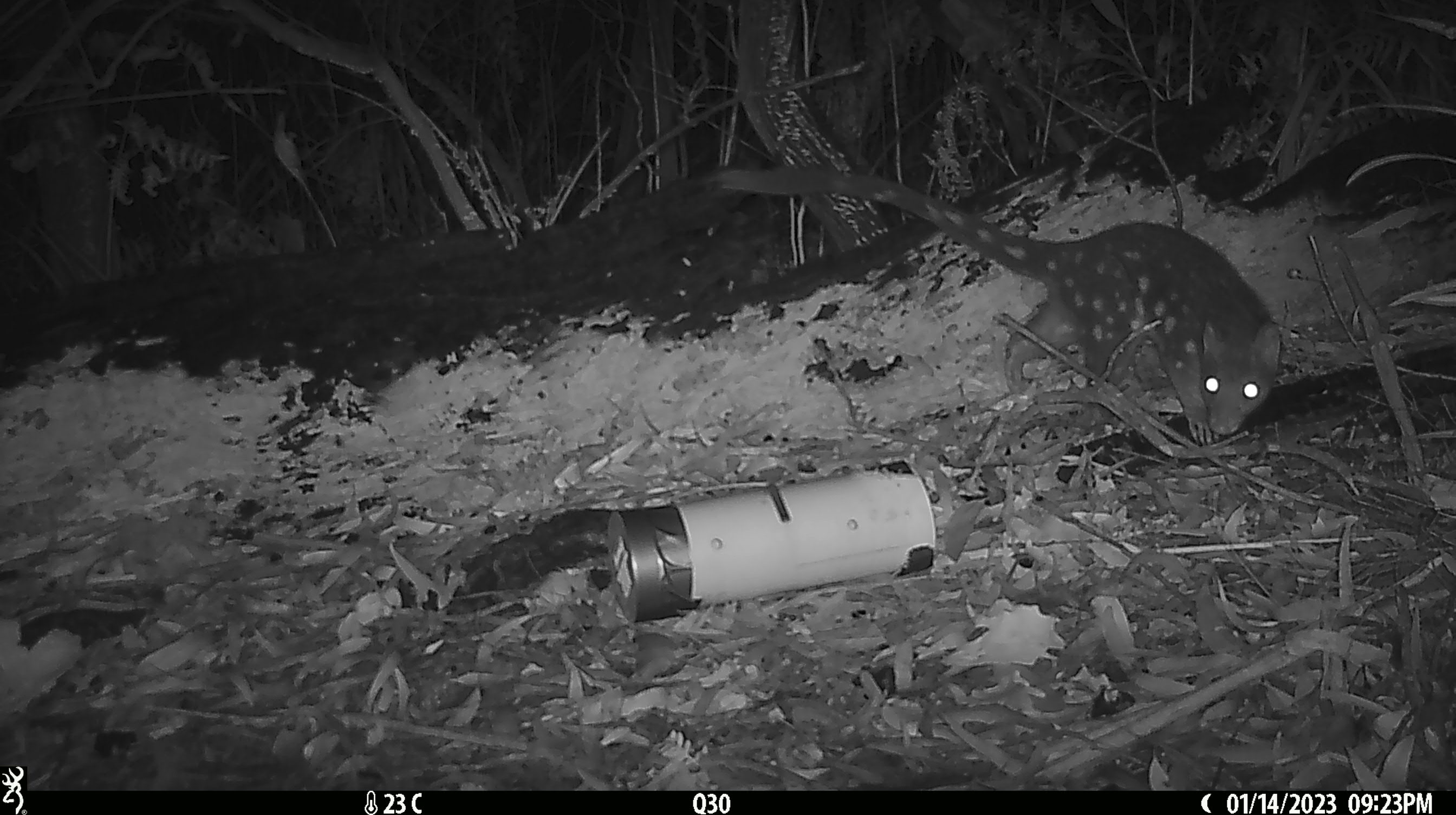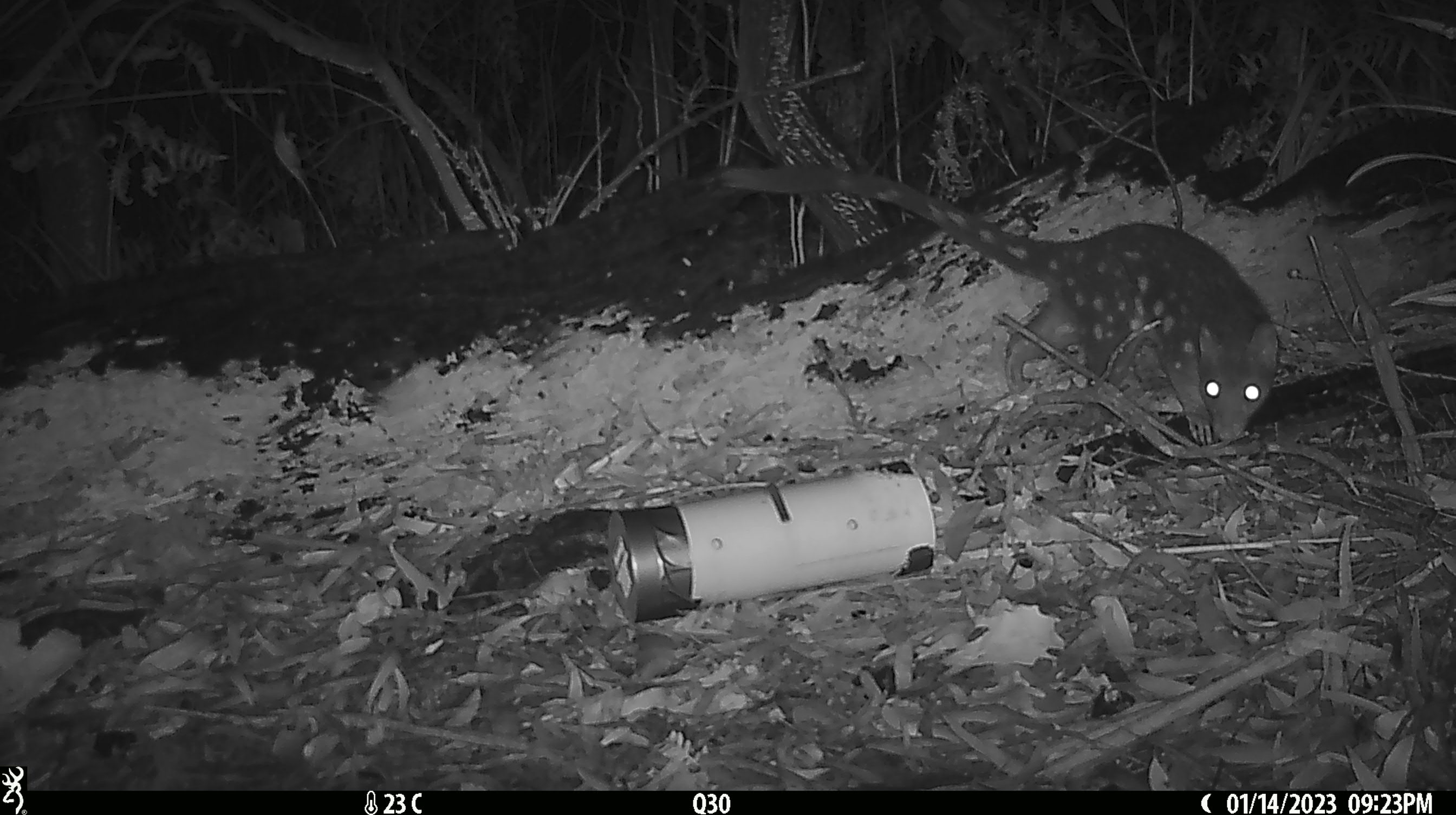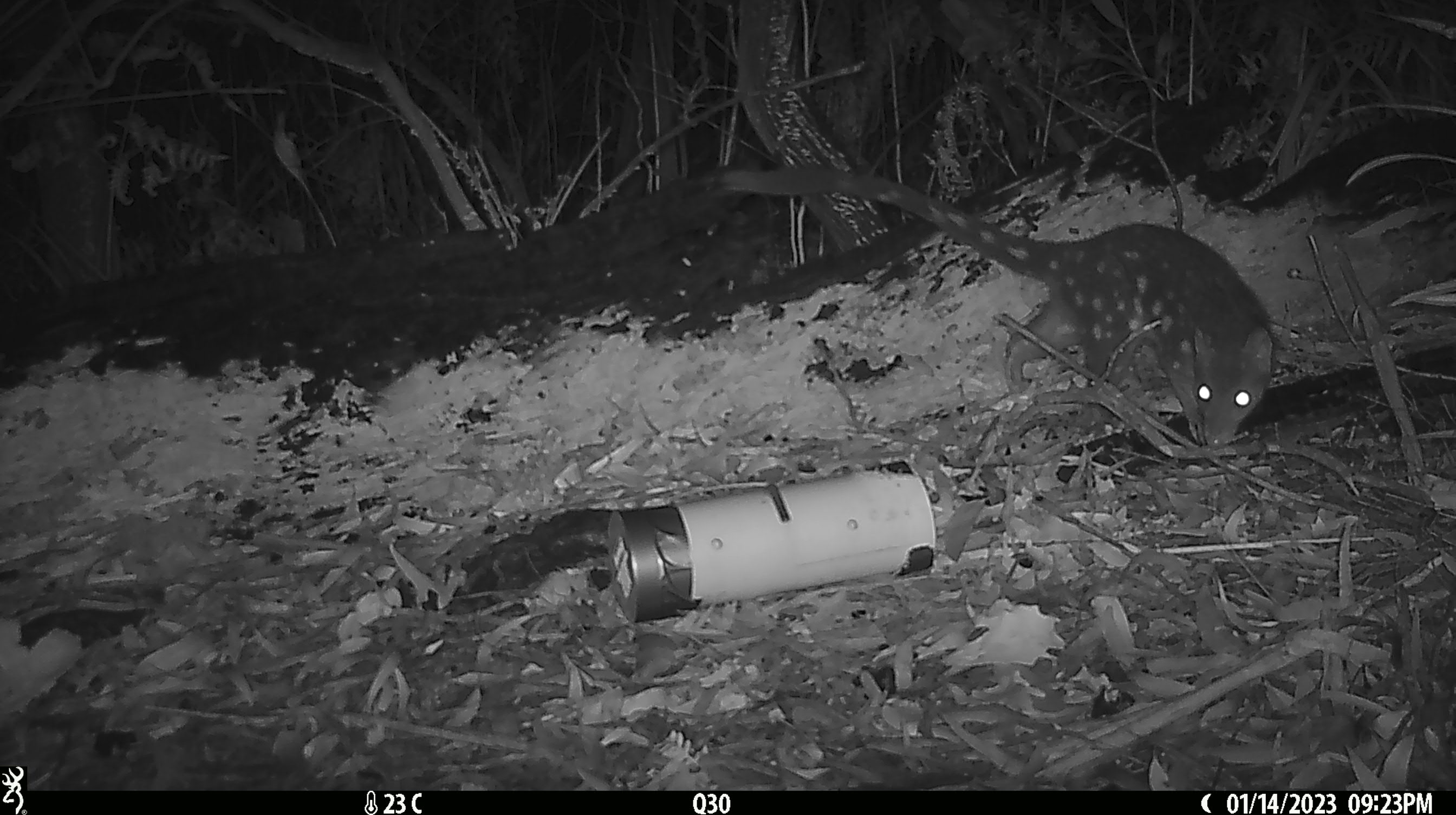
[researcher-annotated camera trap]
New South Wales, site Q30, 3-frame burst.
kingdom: Animalia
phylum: Chordata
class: Mammalia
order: Dasyuromorphia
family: Dasyuridae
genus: Dasyurus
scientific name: Dasyurus maculatus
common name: spotted-tailed quoll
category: quoll